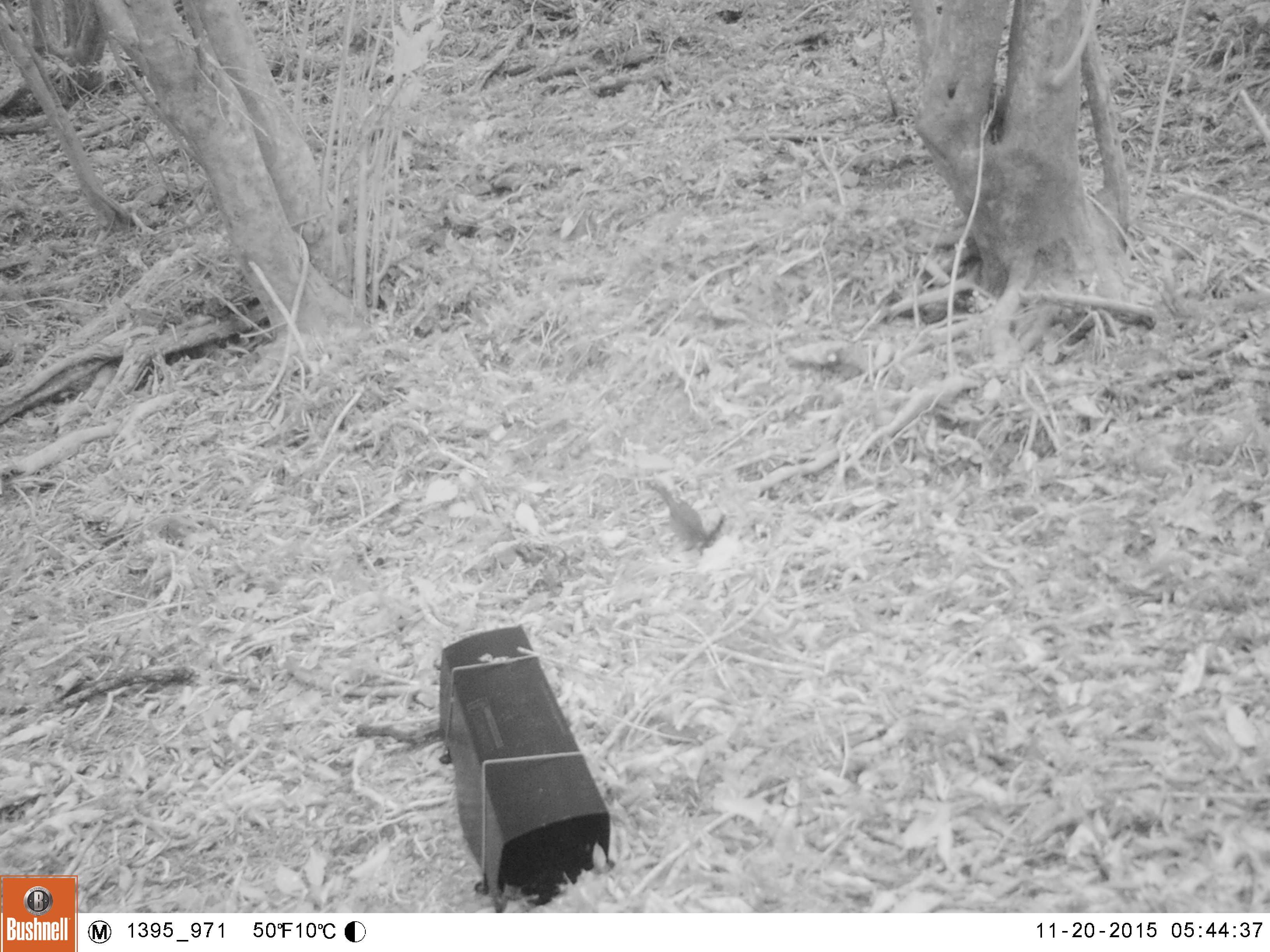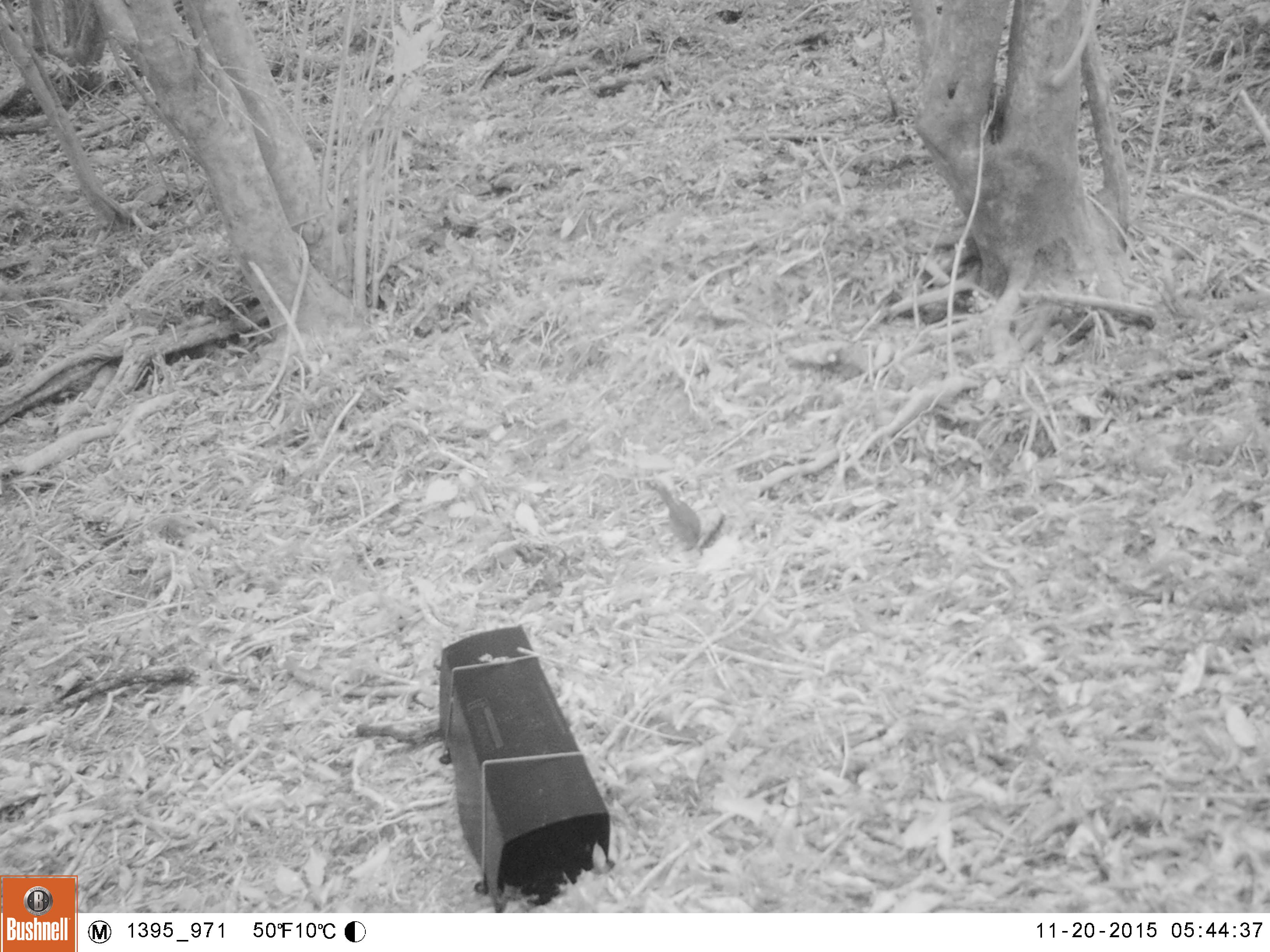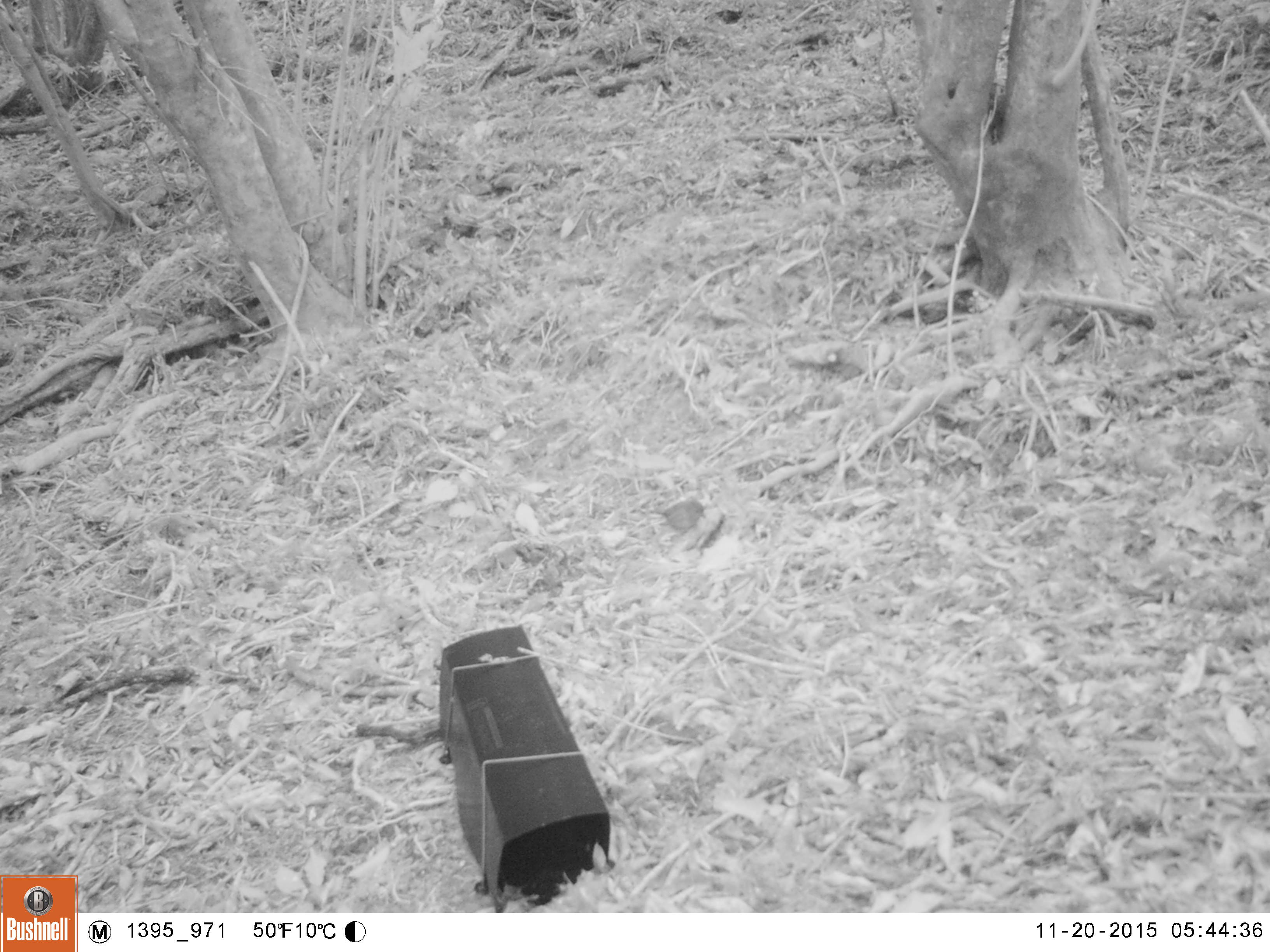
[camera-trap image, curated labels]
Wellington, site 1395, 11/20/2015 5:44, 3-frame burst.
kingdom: Animalia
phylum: Chordata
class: Aves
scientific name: Aves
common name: bird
Bird (Aves).